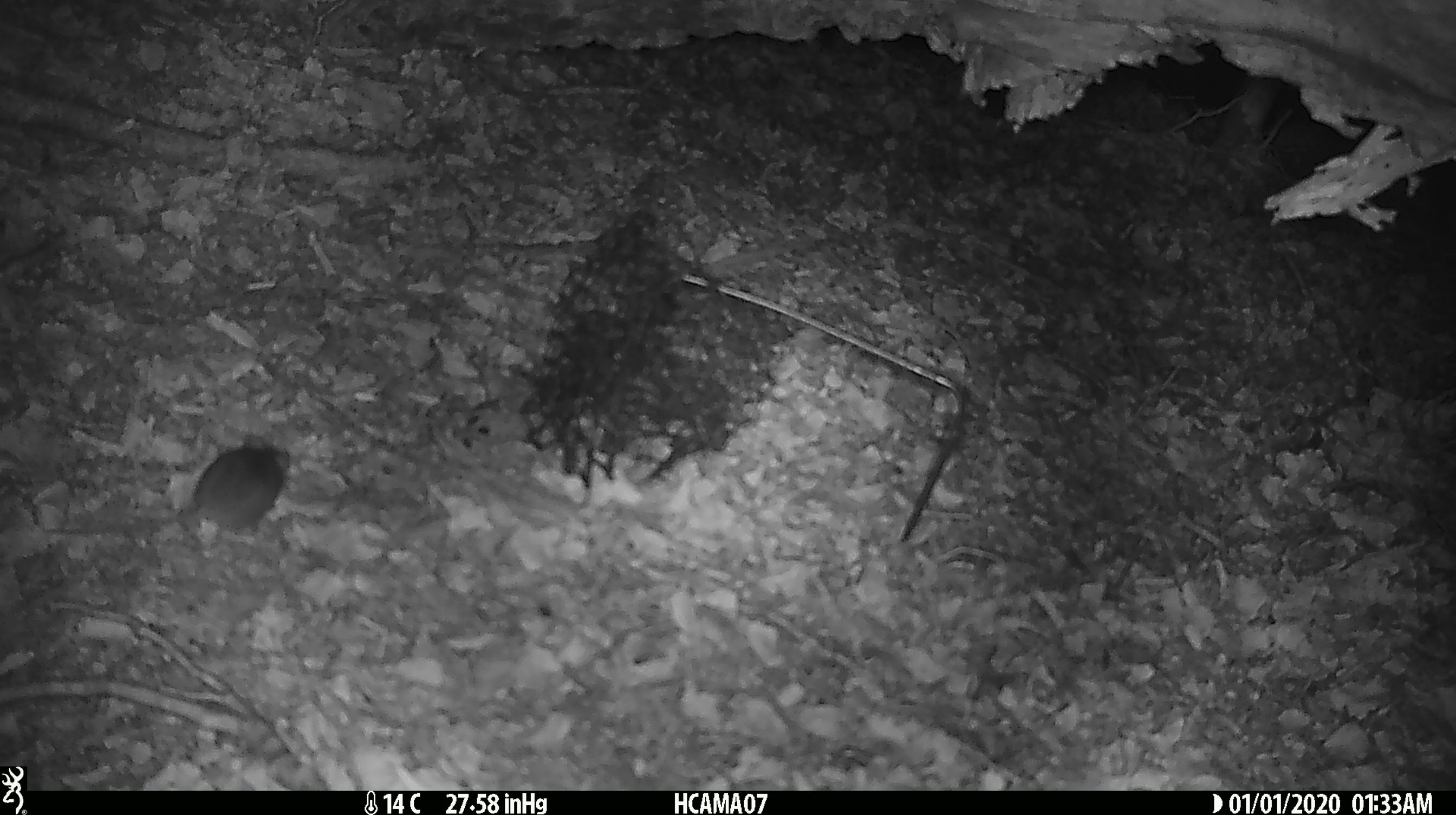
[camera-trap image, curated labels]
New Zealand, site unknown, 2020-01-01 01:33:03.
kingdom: Animalia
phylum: Chordata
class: Mammalia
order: Rodentia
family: Muridae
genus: Mus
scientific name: Mus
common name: mouse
Mouse (Mus).